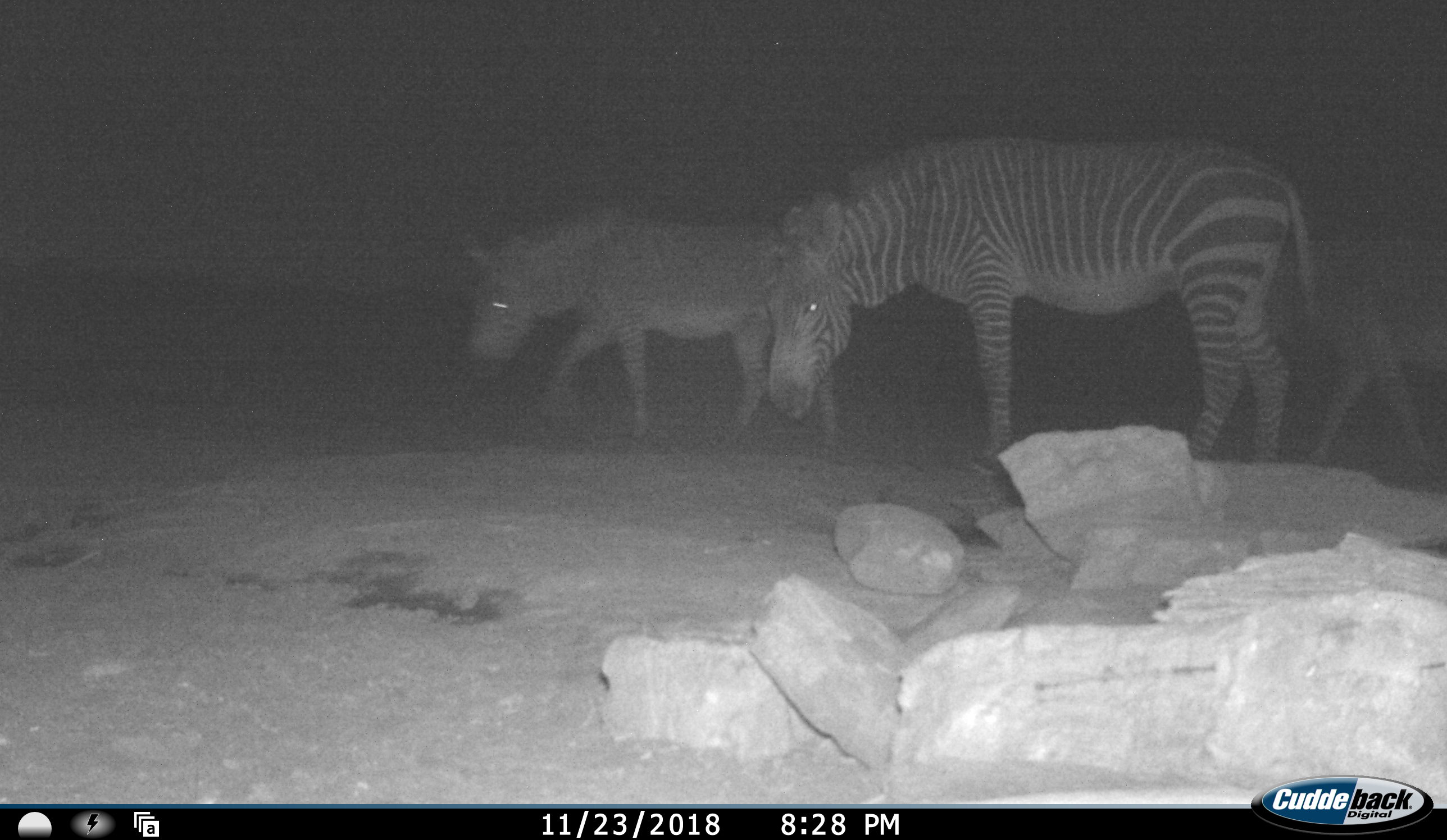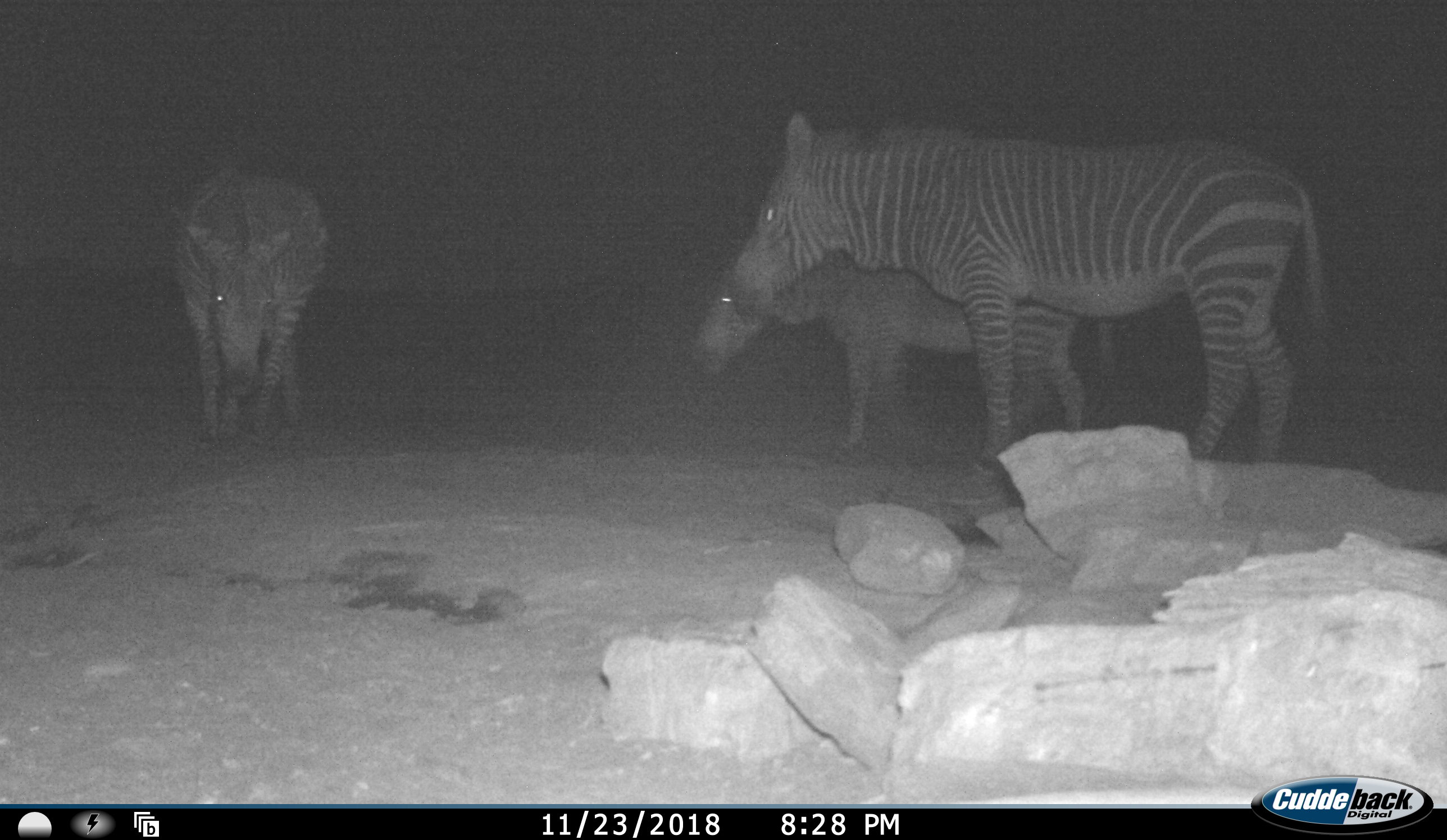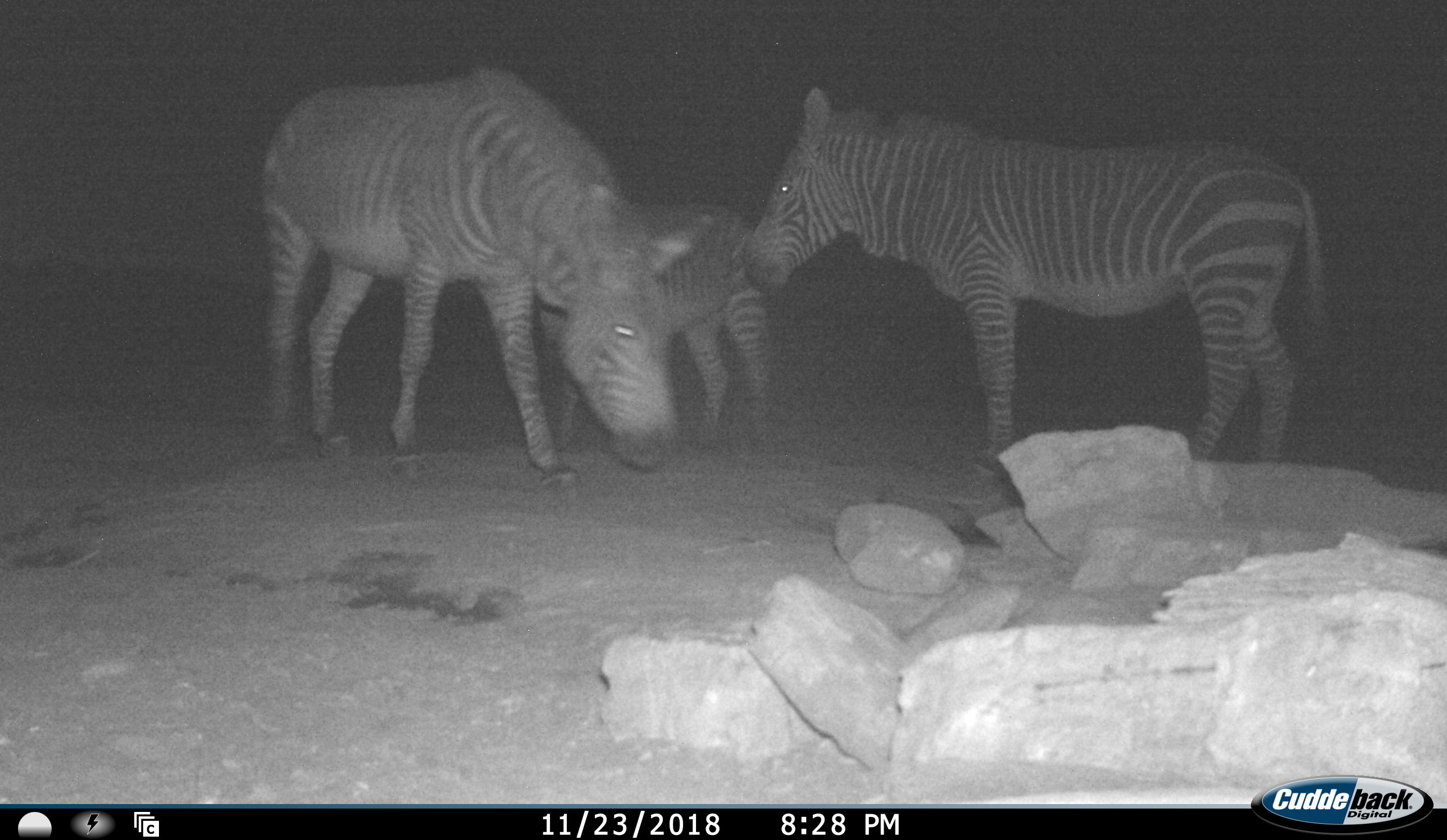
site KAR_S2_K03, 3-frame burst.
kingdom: Animalia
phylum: Chordata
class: Mammalia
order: Perissodactyla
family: Equidae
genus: Equus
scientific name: Equus zebra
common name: mountain zebra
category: zebramountain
Zebramountain (mountain zebra) (Equus zebra), count 3. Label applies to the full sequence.